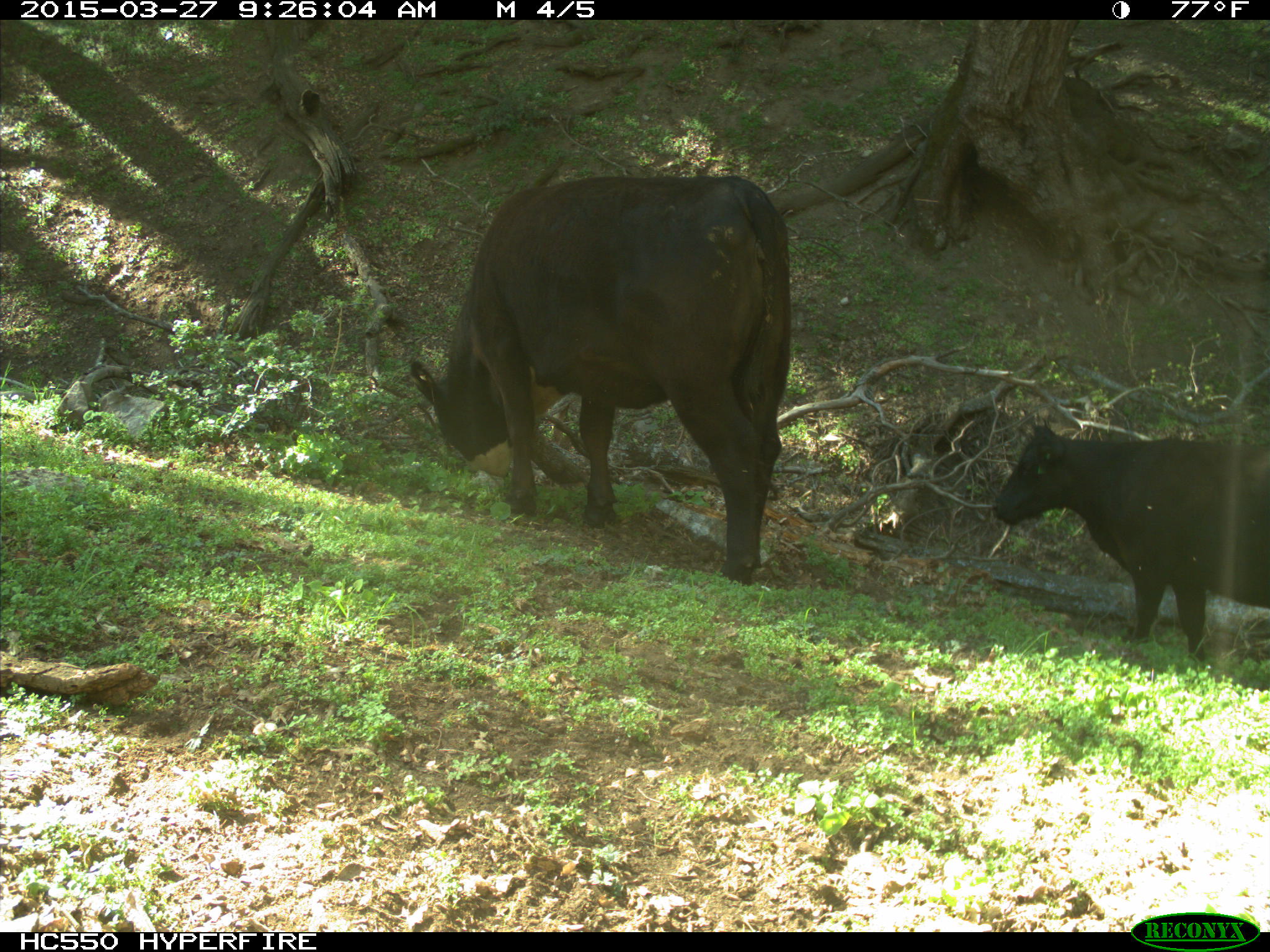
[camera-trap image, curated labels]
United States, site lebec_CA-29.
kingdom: Animalia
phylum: Chordata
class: Mammalia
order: Artiodactyla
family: Bovidae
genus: Bos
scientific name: Bos taurus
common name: domestic cow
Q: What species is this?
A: Bos taurus (domestic cow).